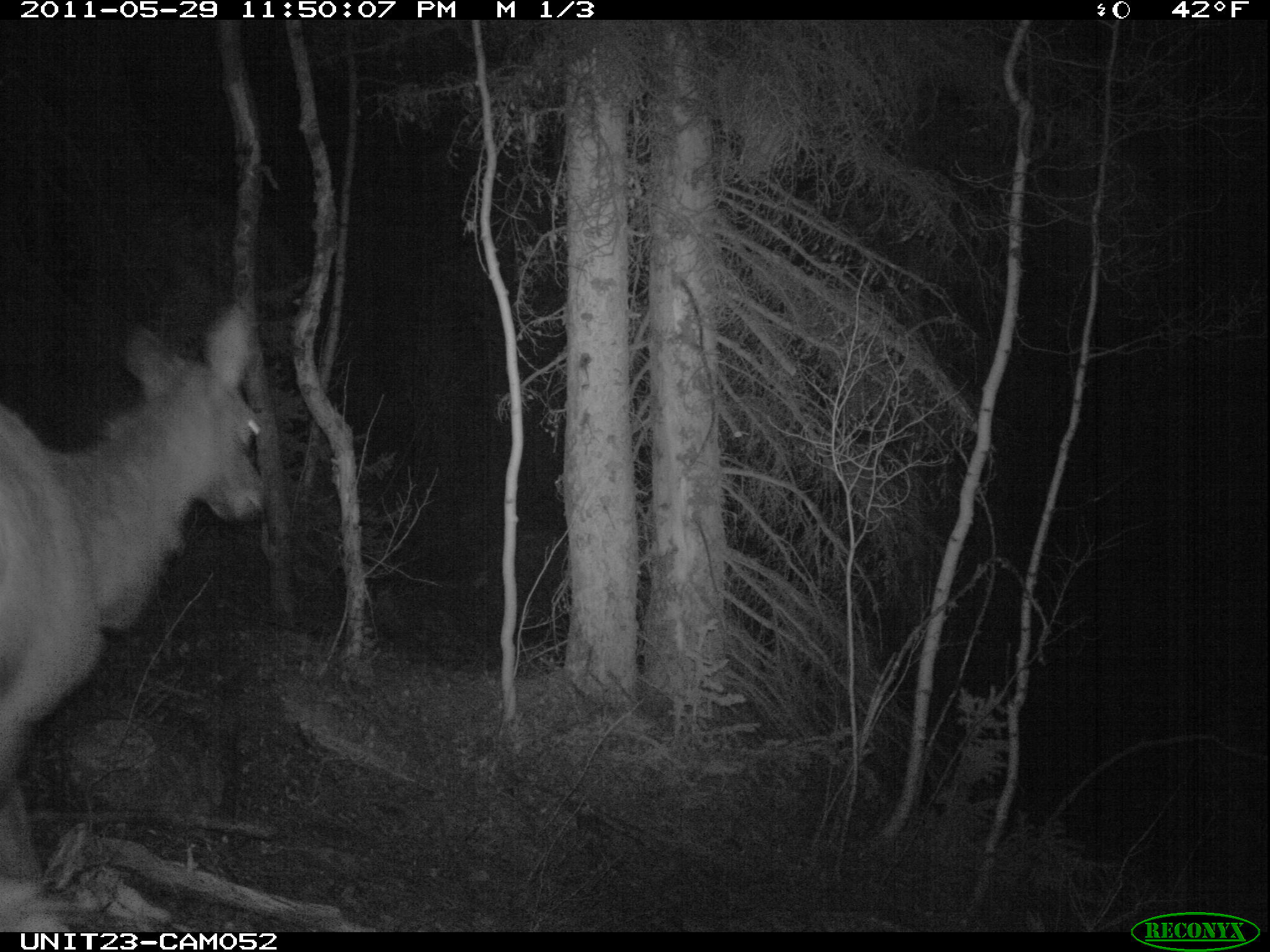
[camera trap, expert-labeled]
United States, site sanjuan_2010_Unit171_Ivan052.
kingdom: Animalia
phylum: Chordata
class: Mammalia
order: Artiodactyla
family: Cervidae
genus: Cervus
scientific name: Cervus elaphus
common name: red deer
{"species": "Cervus elaphus (red deer)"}